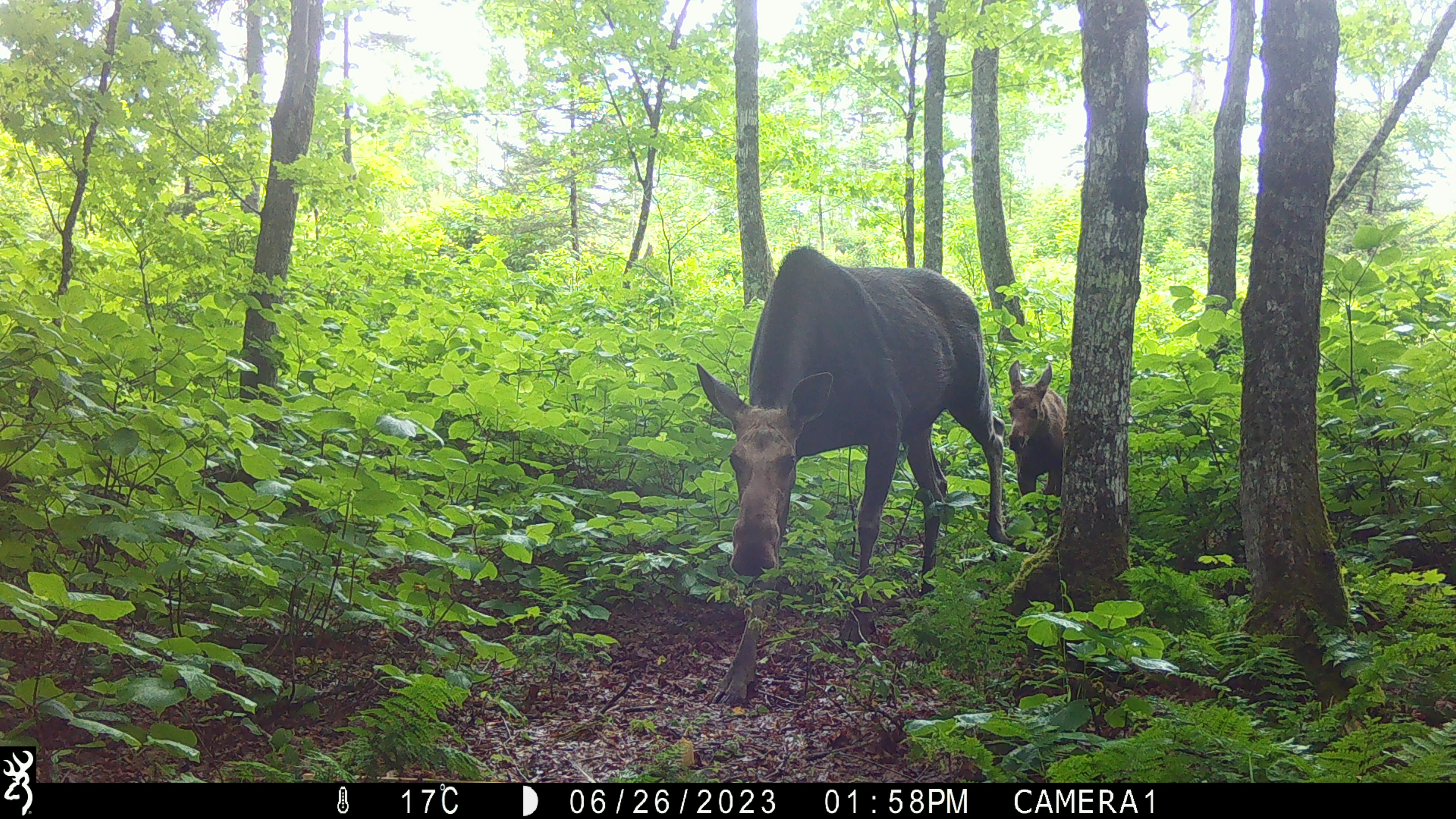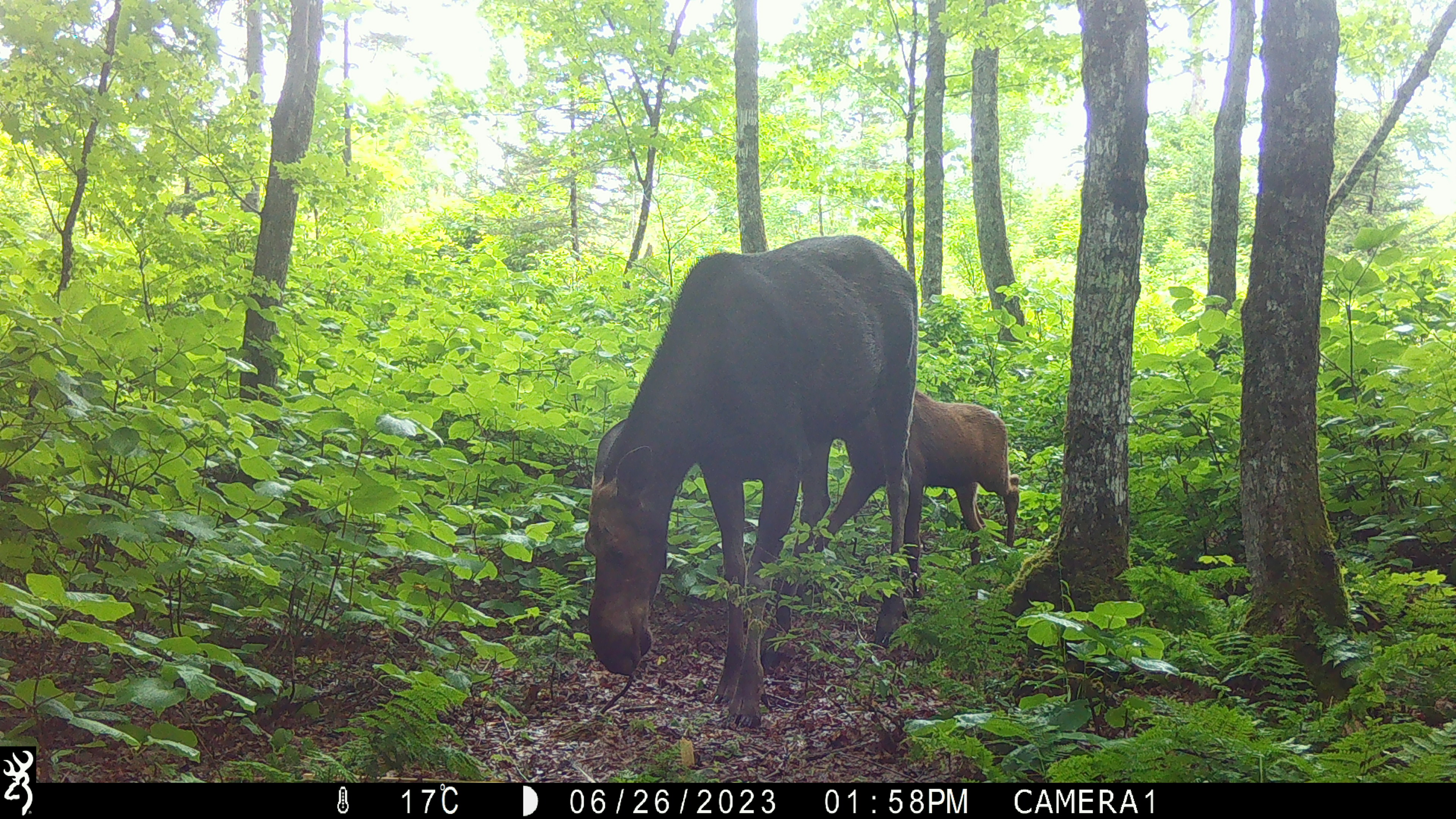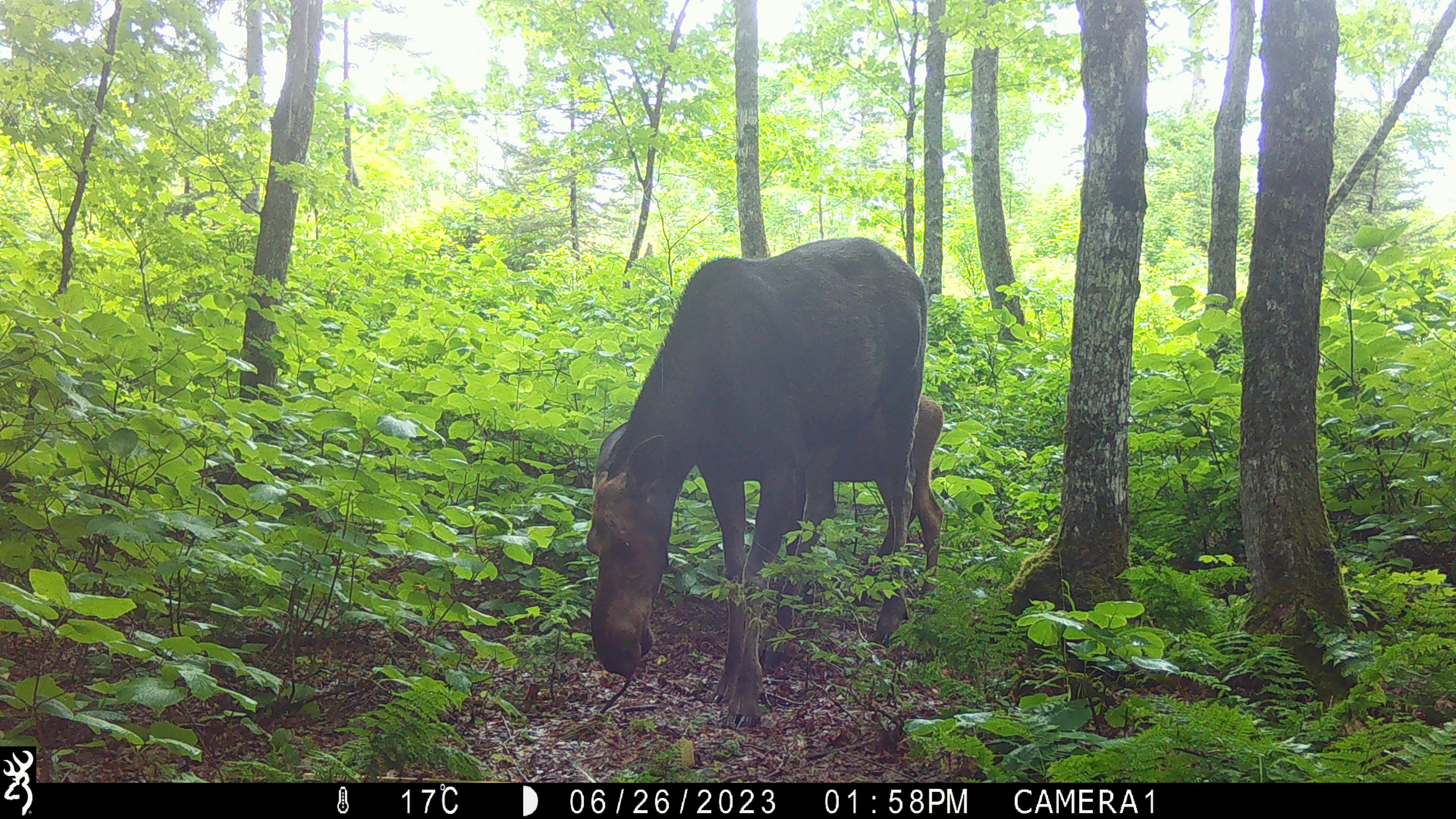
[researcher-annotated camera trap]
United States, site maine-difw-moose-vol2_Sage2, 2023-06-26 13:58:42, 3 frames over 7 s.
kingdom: Animalia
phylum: Chordata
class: Mammalia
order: Artiodactyla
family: Cervidae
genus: Alces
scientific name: Alces alces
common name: moose